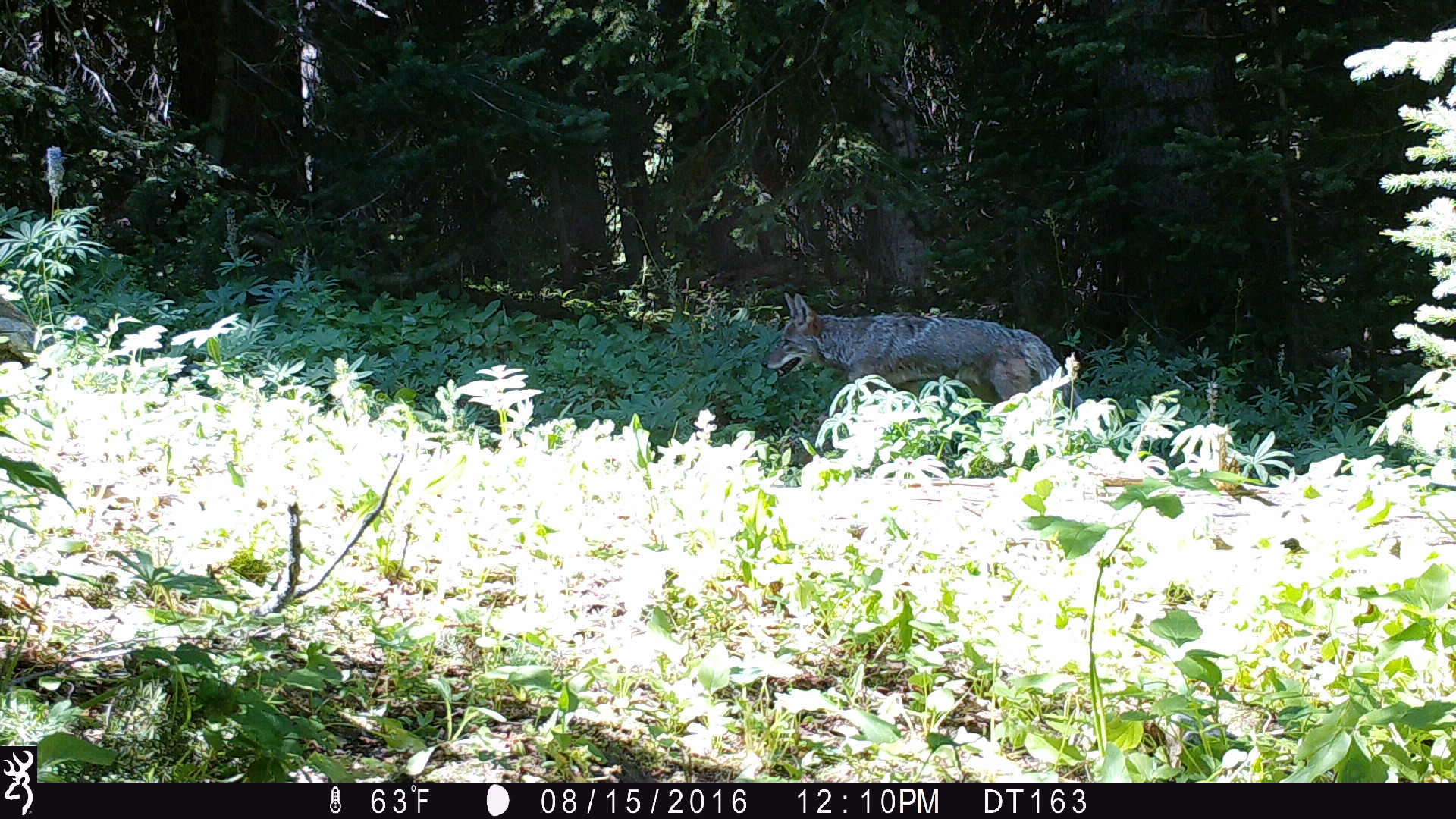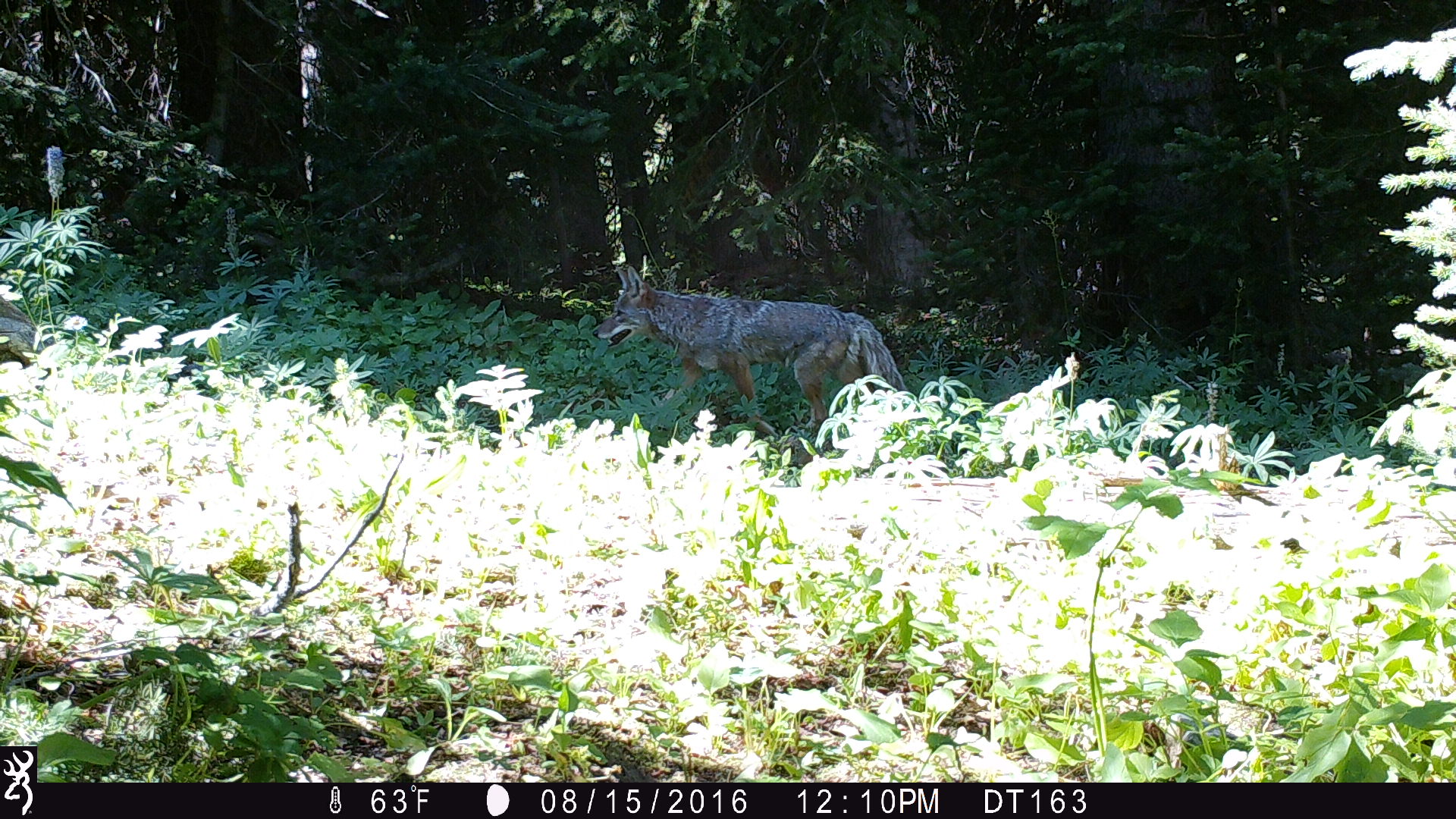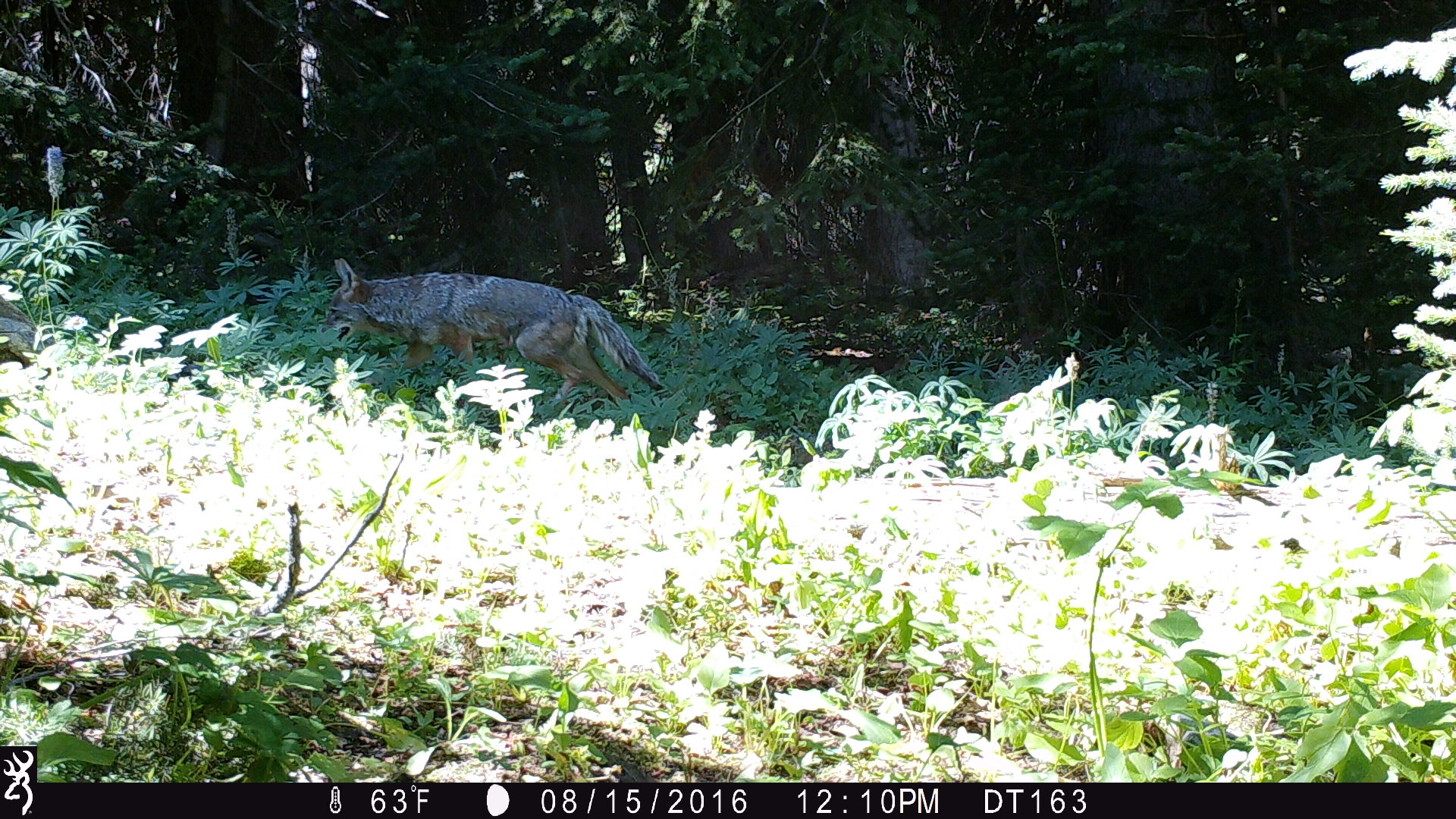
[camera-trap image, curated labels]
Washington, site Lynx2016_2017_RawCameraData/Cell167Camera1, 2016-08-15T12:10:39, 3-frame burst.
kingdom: Animalia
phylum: Chordata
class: Mammalia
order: Carnivora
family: Canidae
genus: Canis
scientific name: Canis latrans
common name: coyote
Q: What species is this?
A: Canis latrans (coyote).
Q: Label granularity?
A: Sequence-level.